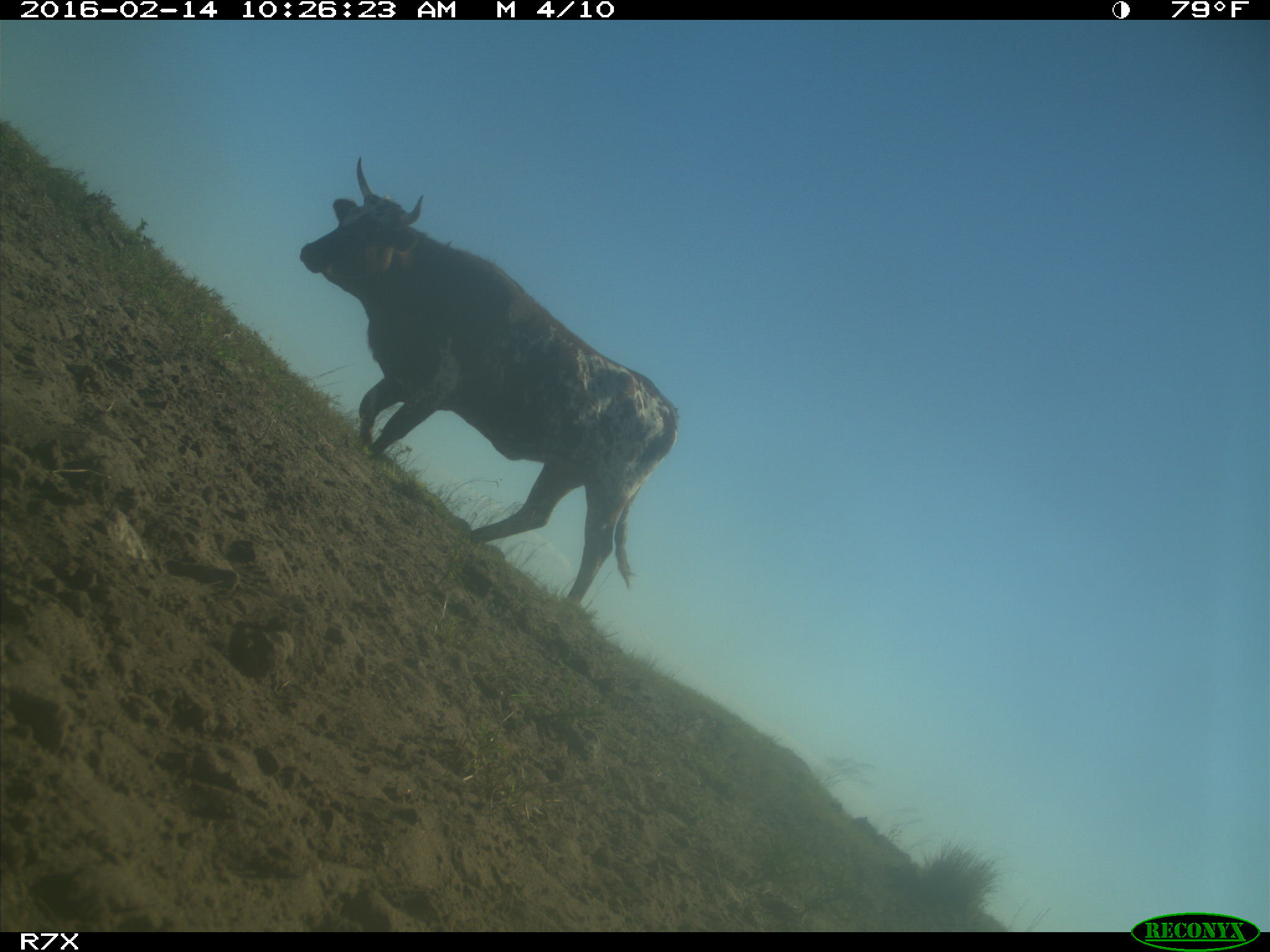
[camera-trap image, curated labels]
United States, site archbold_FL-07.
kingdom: Animalia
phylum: Chordata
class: Mammalia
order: Artiodactyla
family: Bovidae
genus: Bos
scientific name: Bos taurus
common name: domestic cow